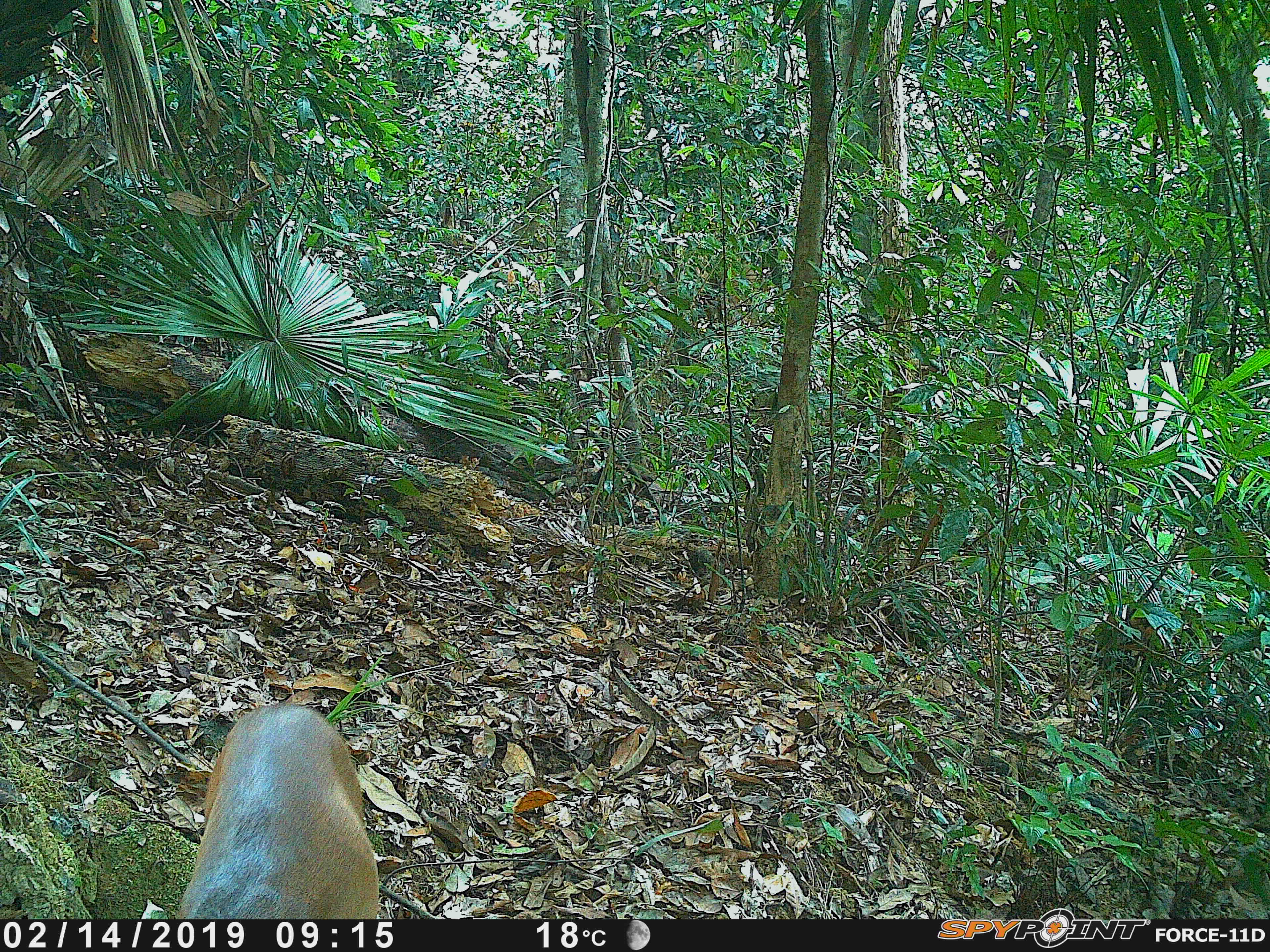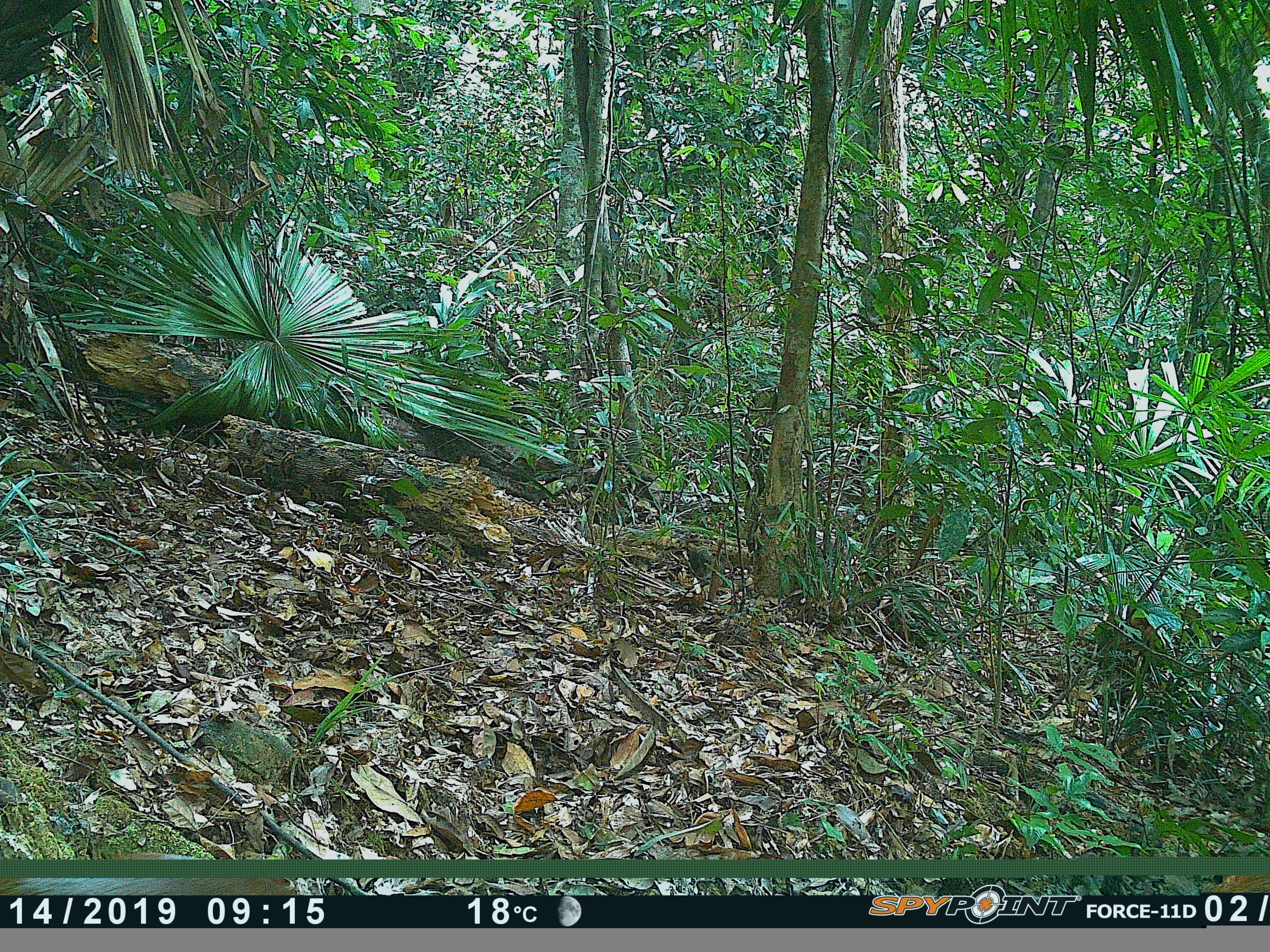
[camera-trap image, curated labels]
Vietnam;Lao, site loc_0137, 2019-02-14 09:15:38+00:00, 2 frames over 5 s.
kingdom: Animalia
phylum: Chordata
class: Mammalia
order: Artiodactyla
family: Cervidae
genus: Muntiacus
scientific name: Muntiacus vuquangensis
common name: large-antlered muntjac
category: large antlered muntjac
Large antlered muntjac (large-antlered muntjac) (Muntiacus vuquangensis). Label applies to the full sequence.